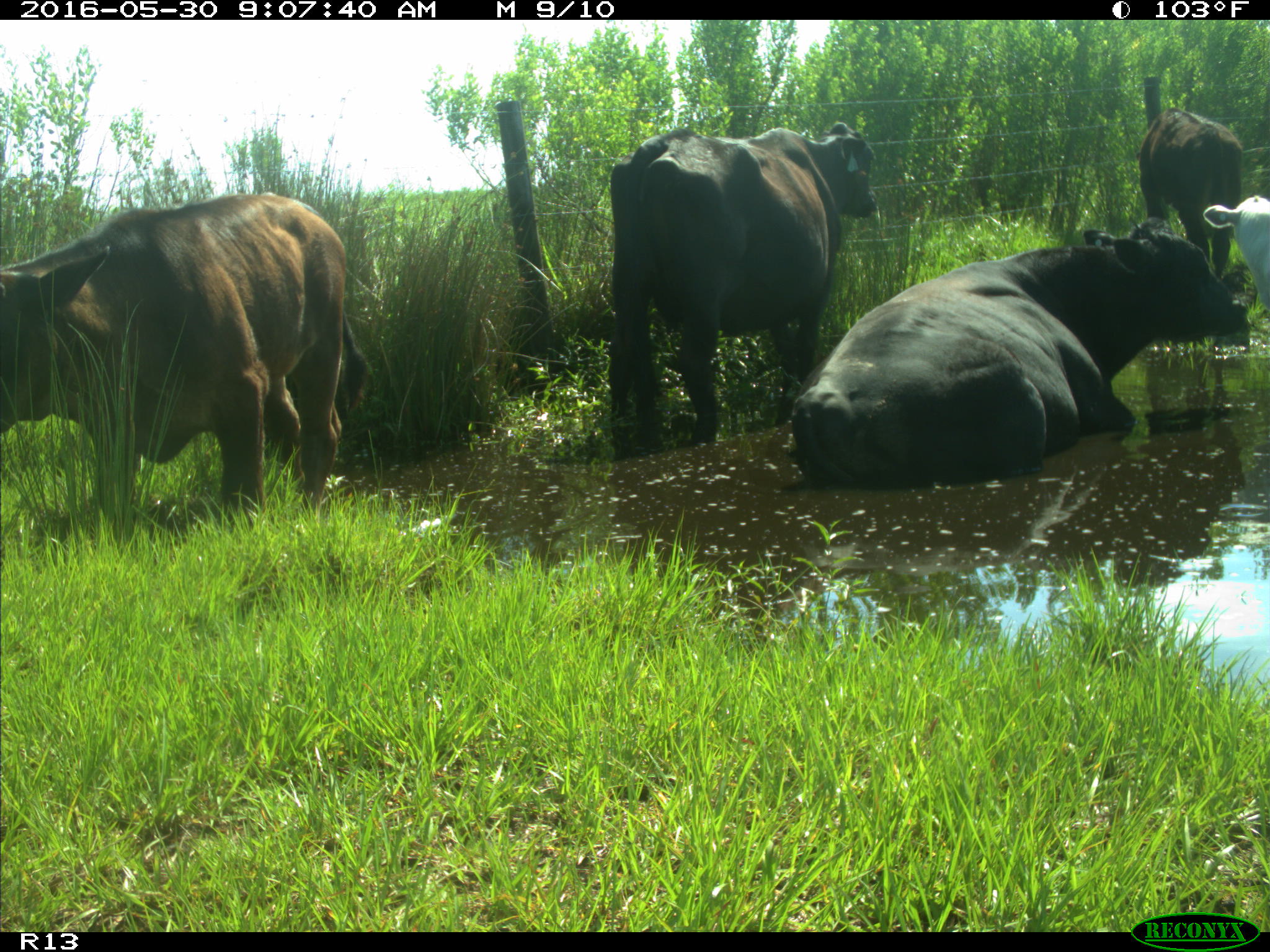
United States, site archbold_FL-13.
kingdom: Animalia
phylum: Chordata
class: Mammalia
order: Artiodactyla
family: Bovidae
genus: Bos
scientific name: Bos taurus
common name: domestic cow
Bos taurus (domestic cow).